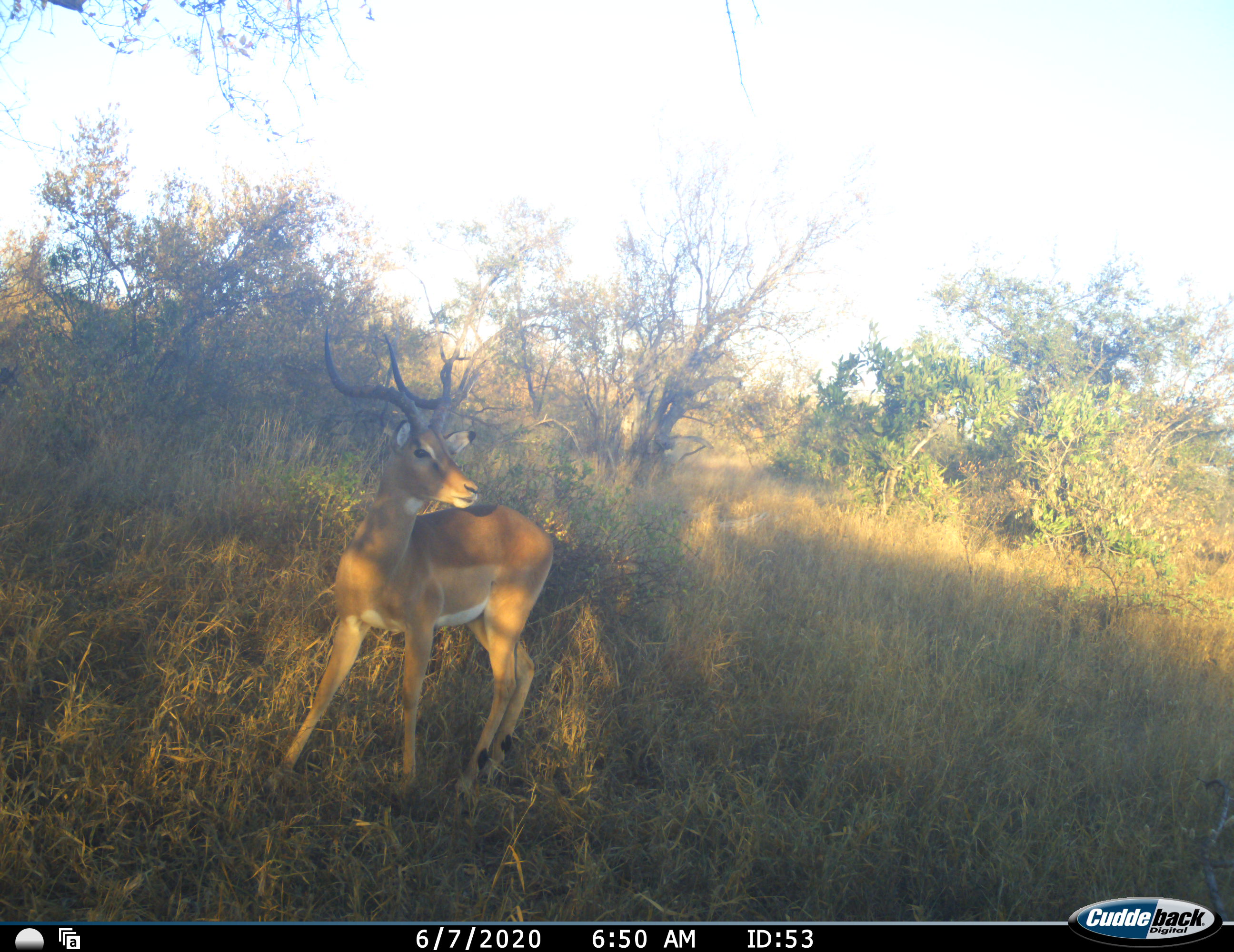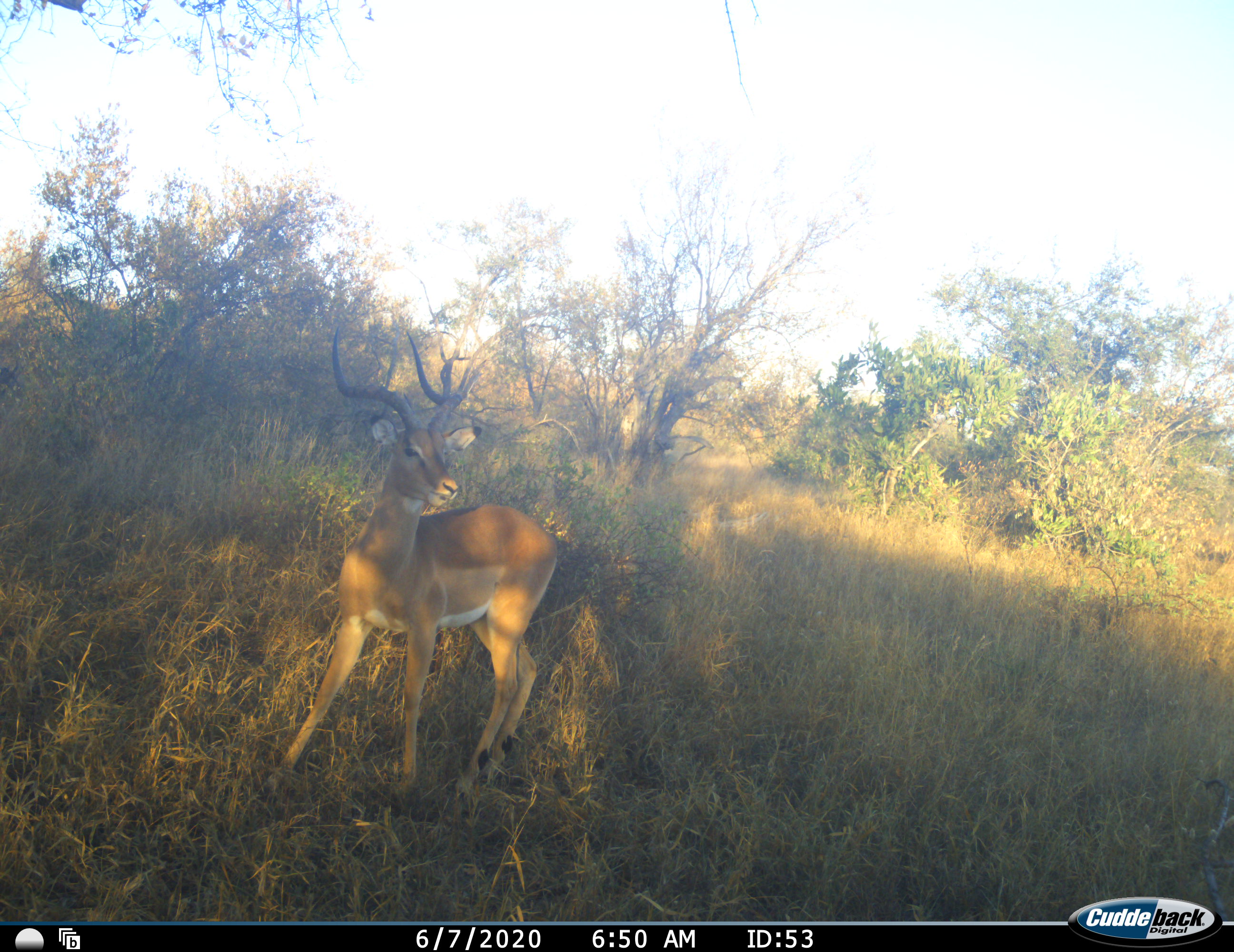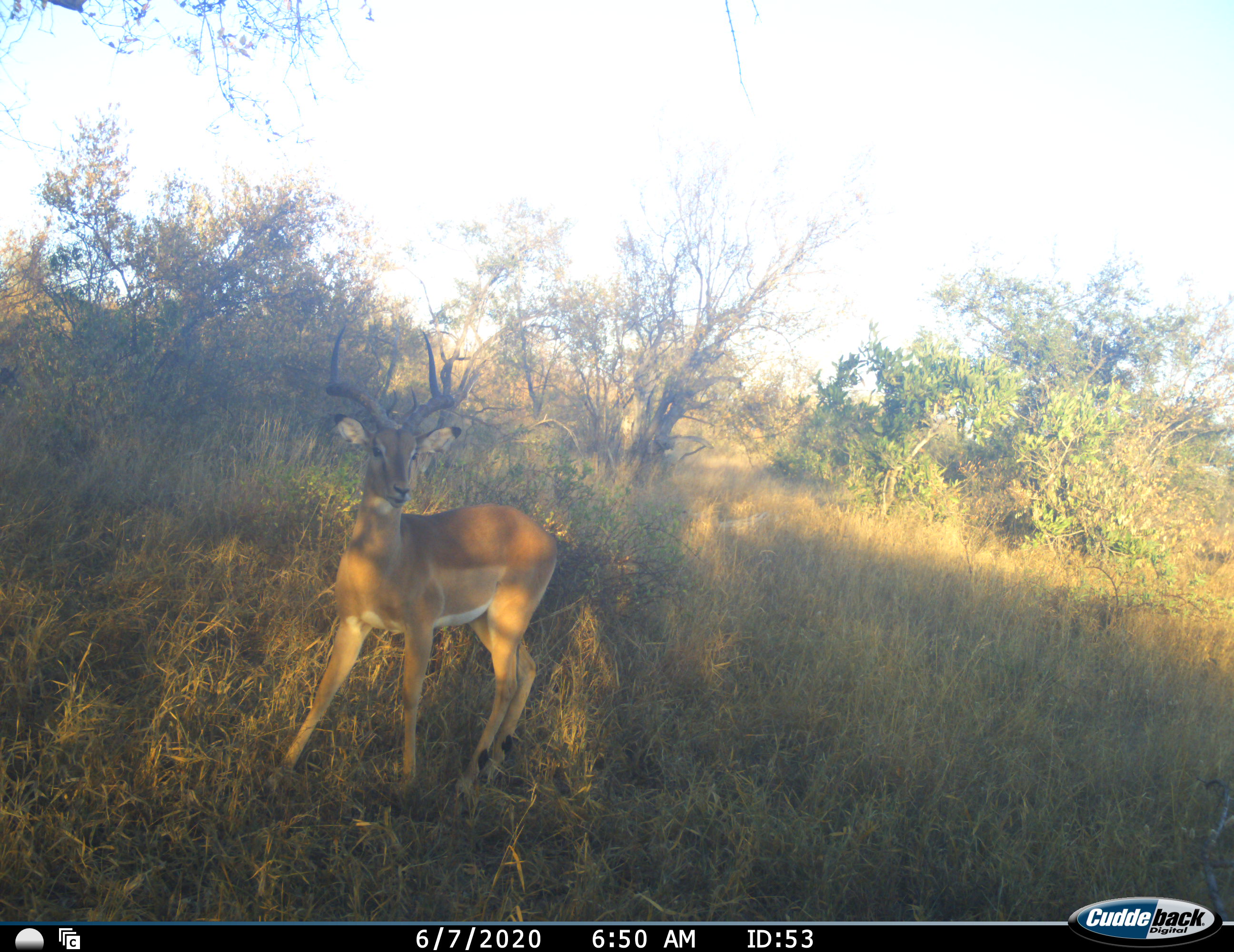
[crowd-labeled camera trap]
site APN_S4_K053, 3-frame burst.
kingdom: Animalia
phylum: Chordata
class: Mammalia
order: Artiodactyla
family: Bovidae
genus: Aepyceros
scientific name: Aepyceros melampus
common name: impala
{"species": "impala (Aepyceros melampus)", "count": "1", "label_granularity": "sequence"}